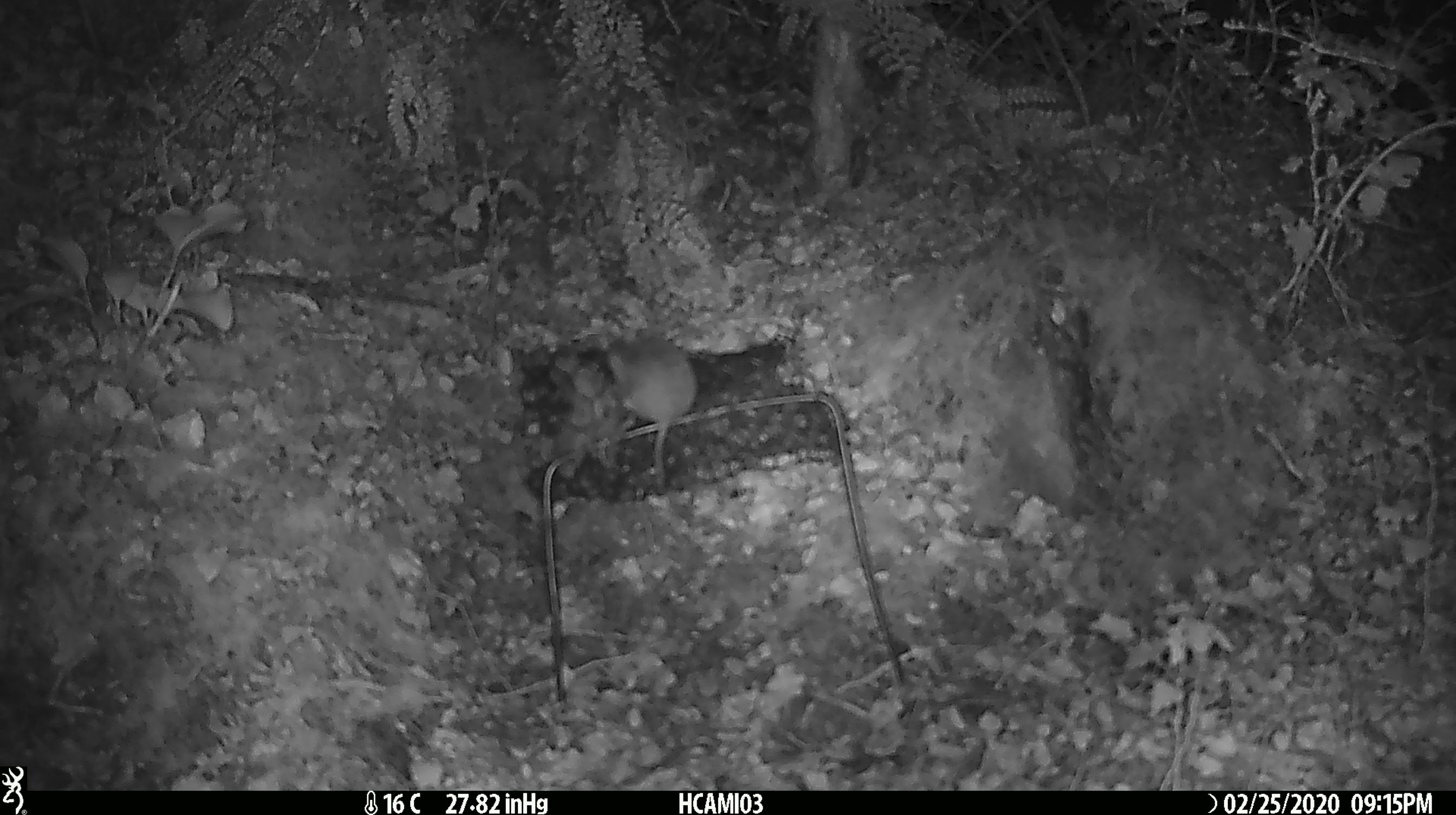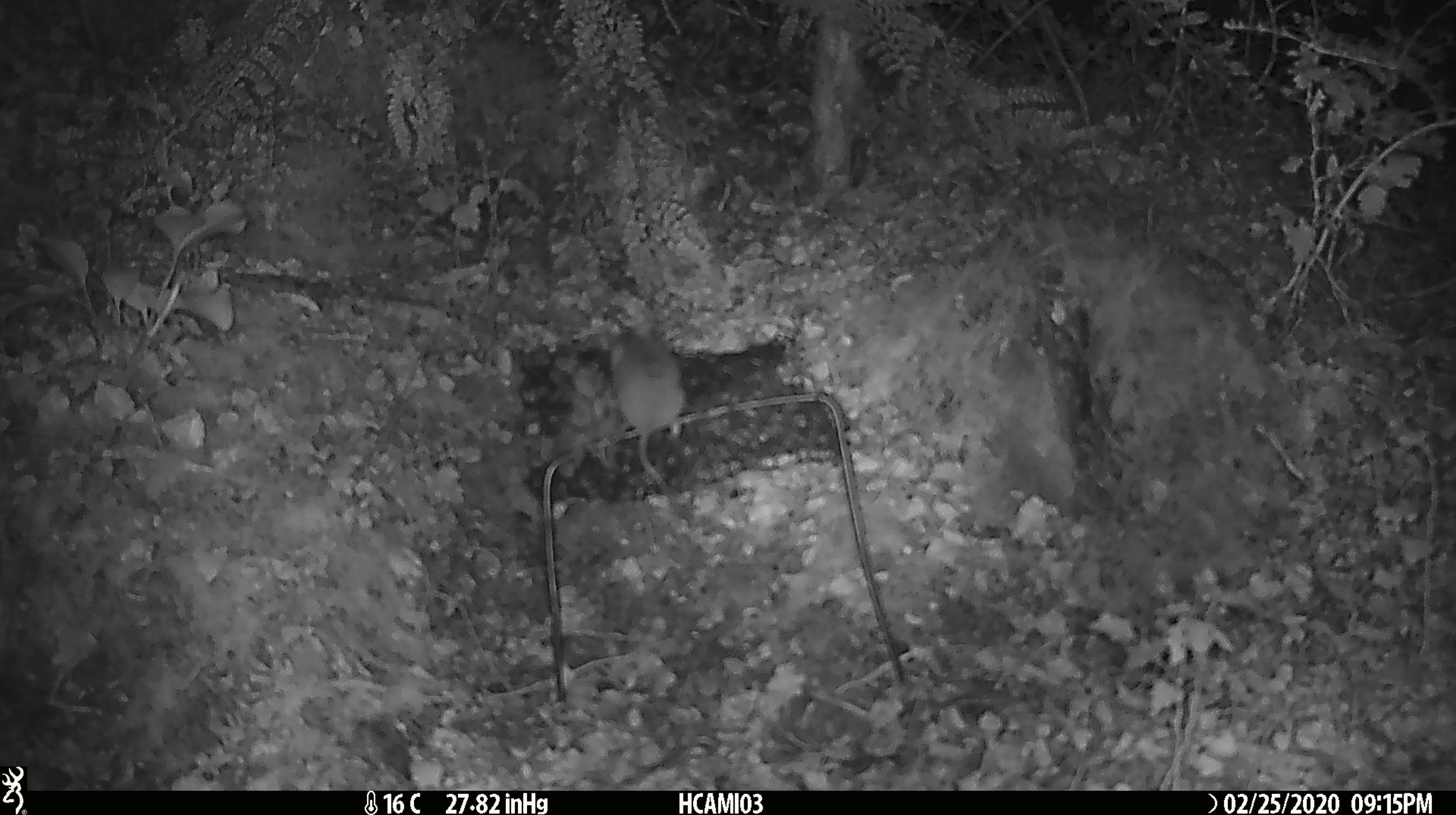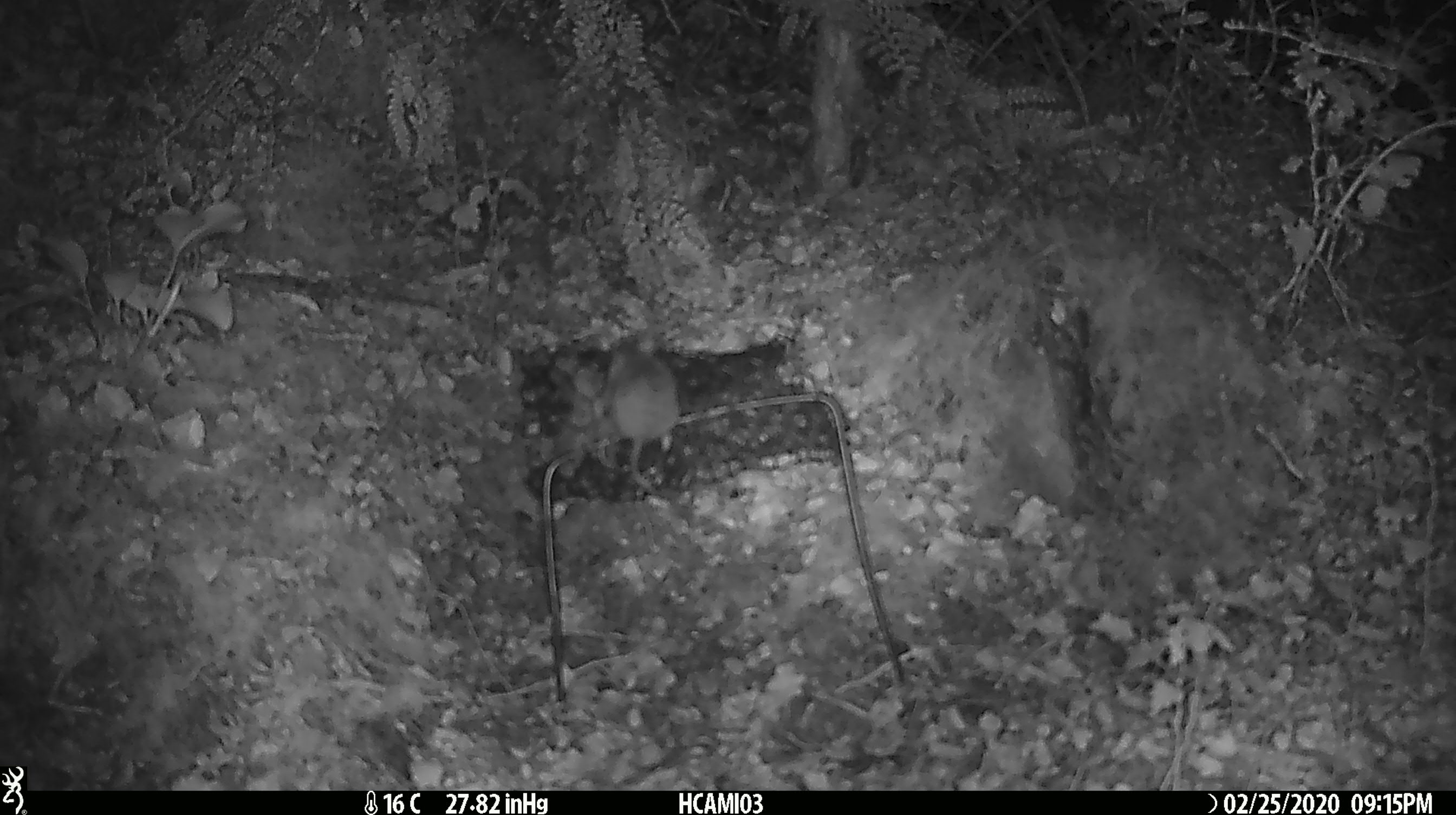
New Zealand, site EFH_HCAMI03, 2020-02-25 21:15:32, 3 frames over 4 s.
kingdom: Animalia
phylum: Chordata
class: Mammalia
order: Rodentia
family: Muridae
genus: Mus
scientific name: Mus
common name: mouse